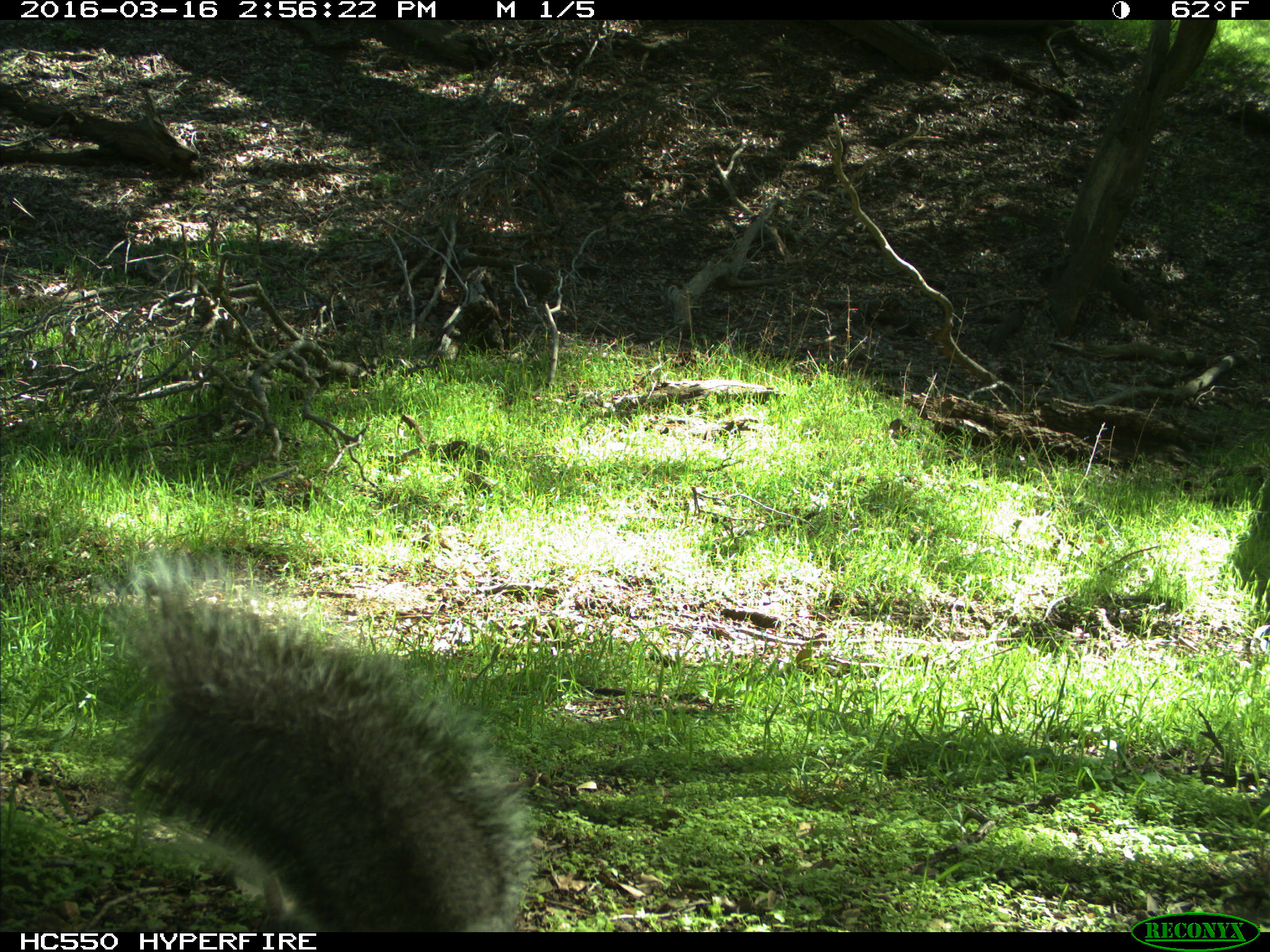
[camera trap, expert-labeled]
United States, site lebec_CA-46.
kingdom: Animalia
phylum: Chordata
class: Mammalia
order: Rodentia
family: Sciuridae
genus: Sciurus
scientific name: Sciurus carolinensis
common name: eastern gray squirrel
Sciurus carolinensis (eastern gray squirrel).